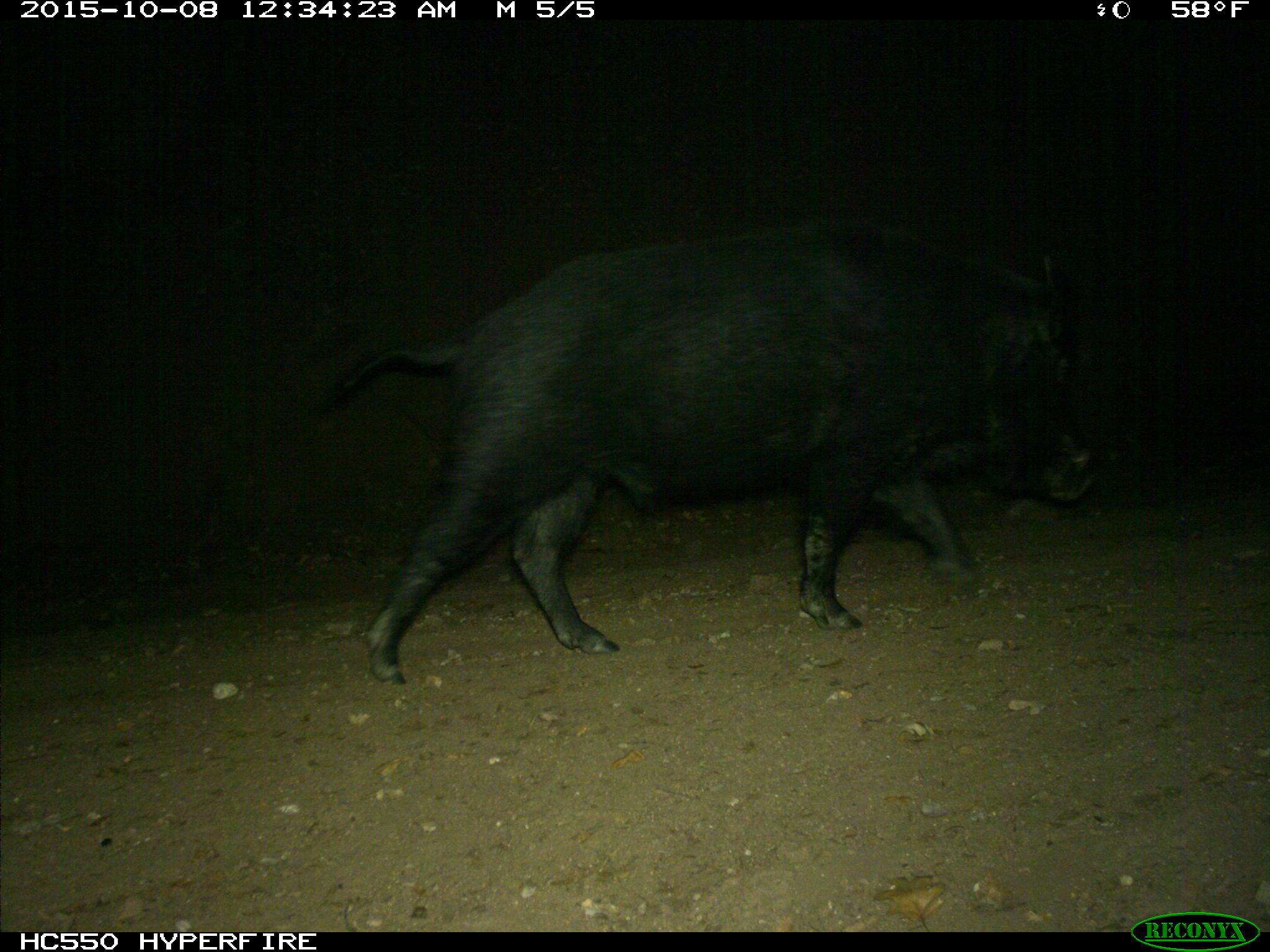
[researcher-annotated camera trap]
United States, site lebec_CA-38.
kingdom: Animalia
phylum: Chordata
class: Mammalia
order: Artiodactyla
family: Suidae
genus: Sus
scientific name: Sus scrofa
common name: wild boar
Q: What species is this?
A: Sus scrofa (wild boar).